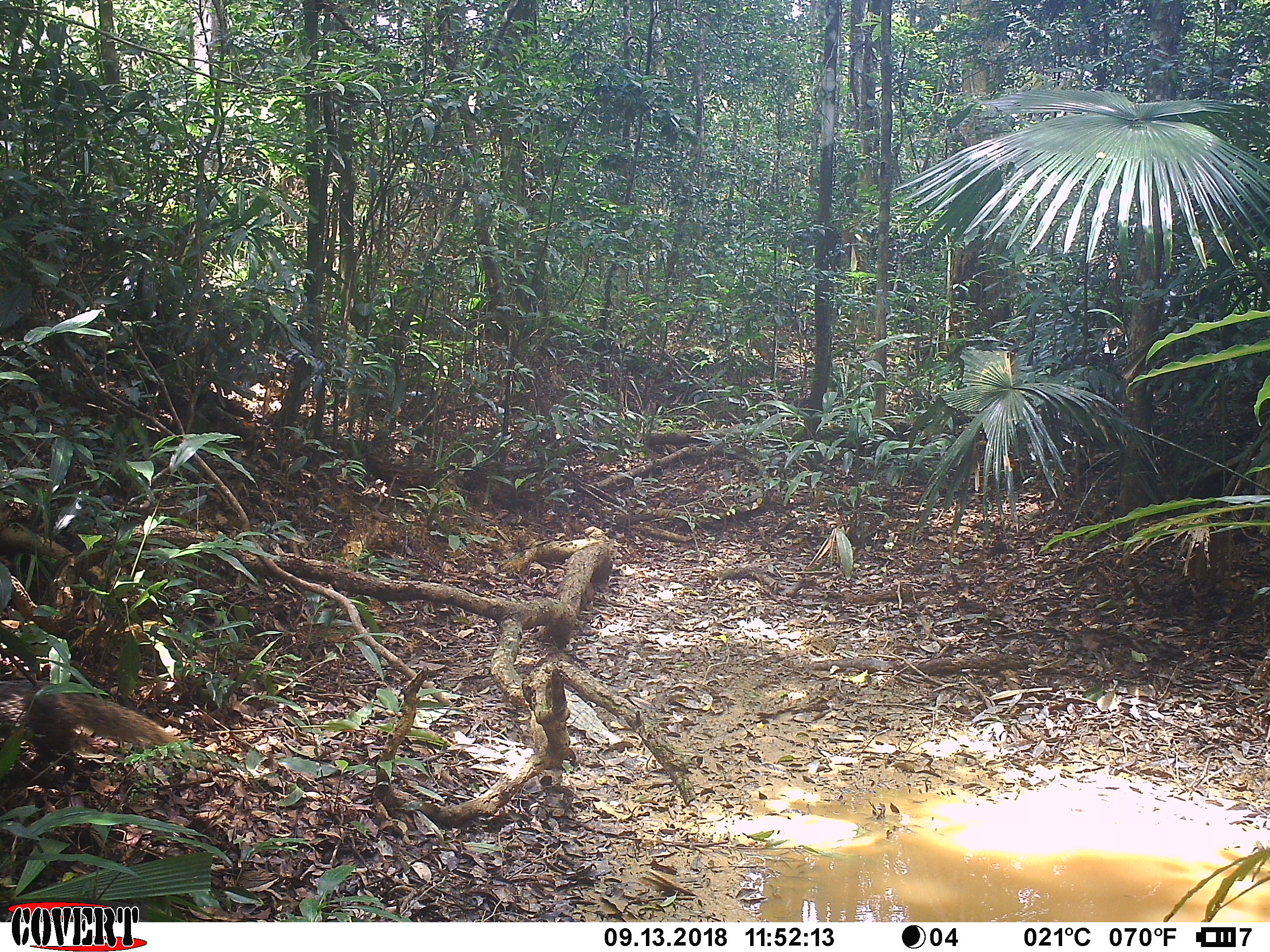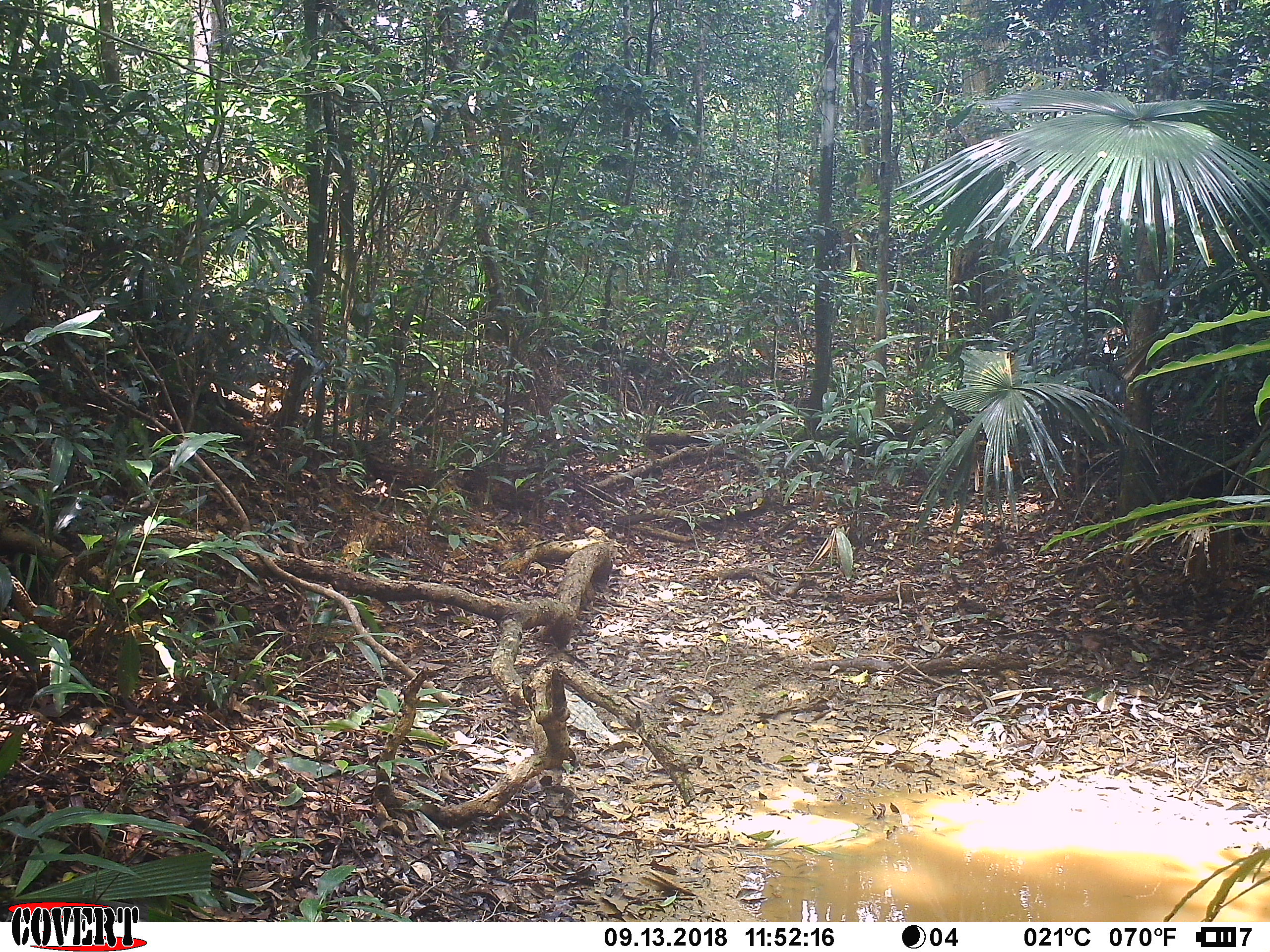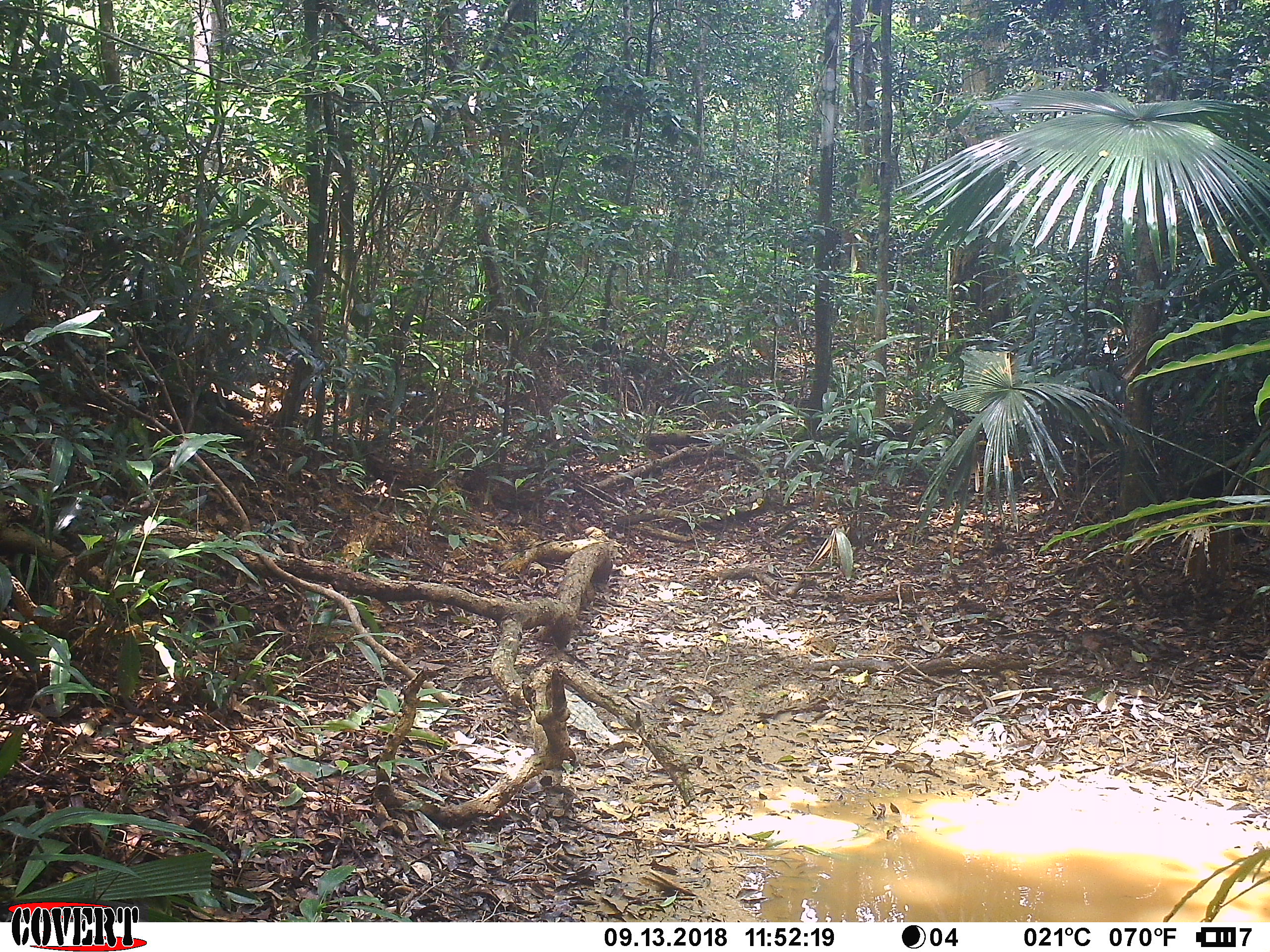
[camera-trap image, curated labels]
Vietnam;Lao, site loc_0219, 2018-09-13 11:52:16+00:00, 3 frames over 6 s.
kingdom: Animalia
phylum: Chordata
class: Mammalia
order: Carnivora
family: Herpestidae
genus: Urva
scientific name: Urva urva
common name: crab-eating mongoose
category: crab eating mongoose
Crab eating mongoose (crab-eating mongoose) (Urva urva). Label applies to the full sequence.